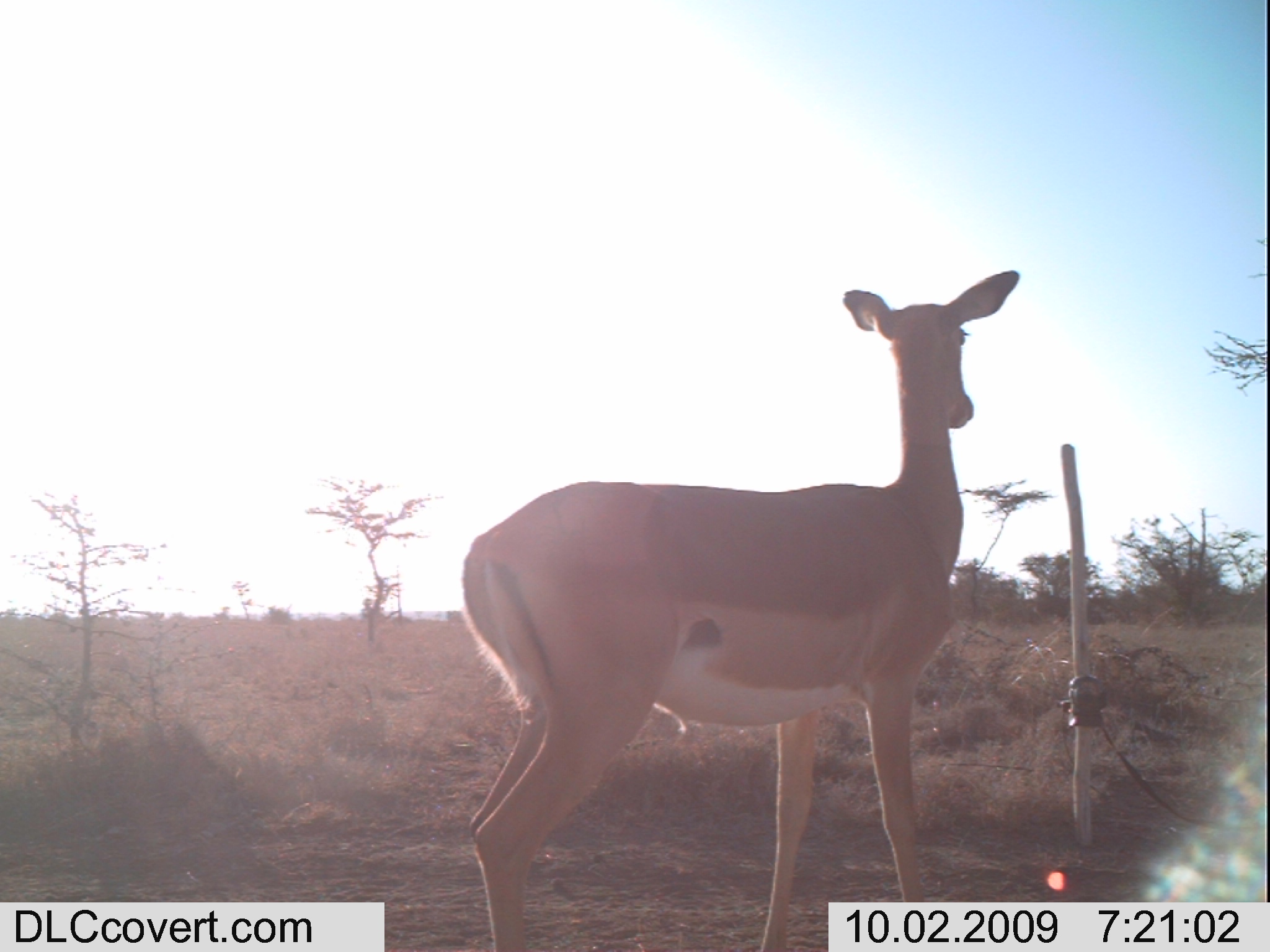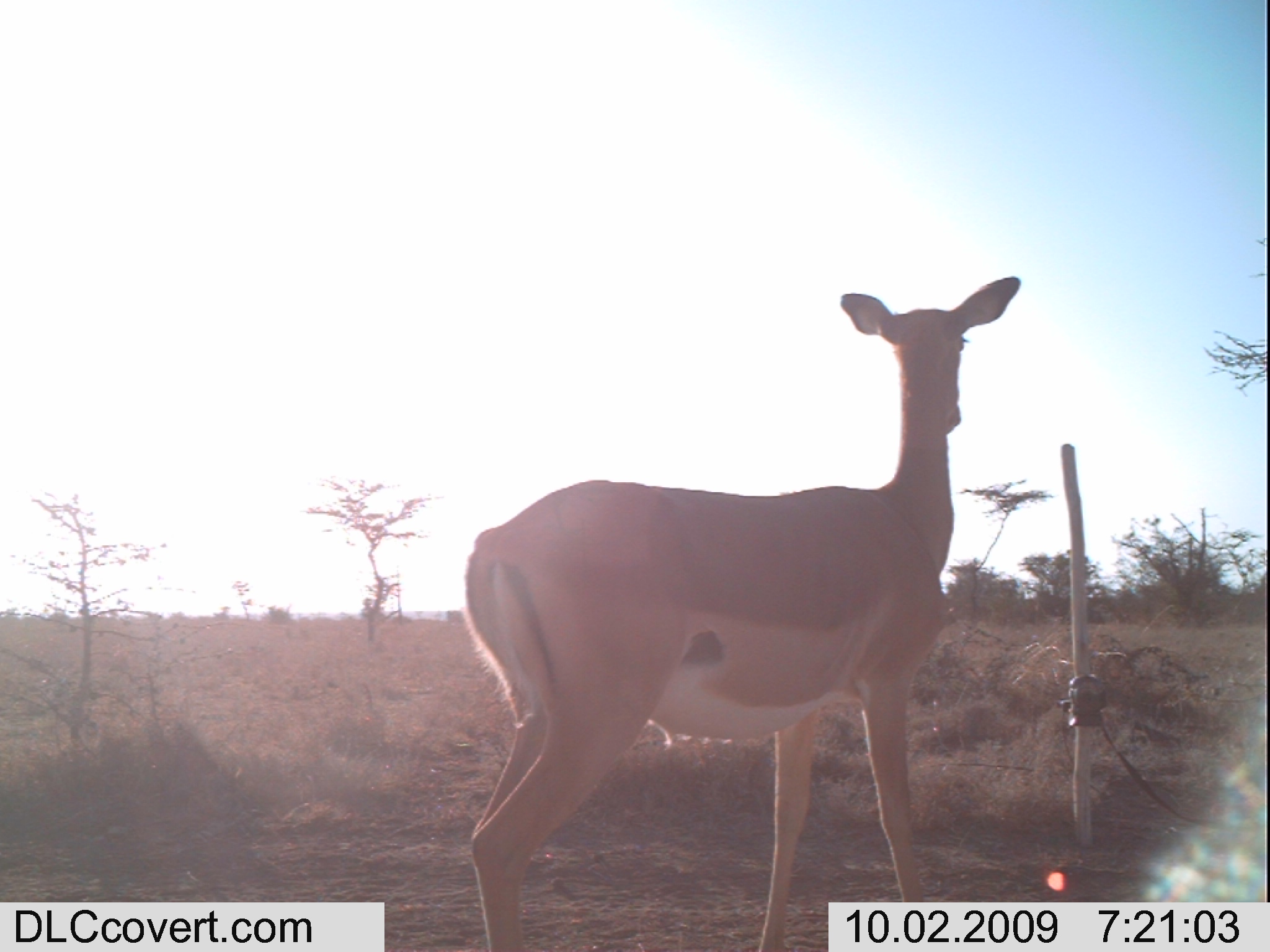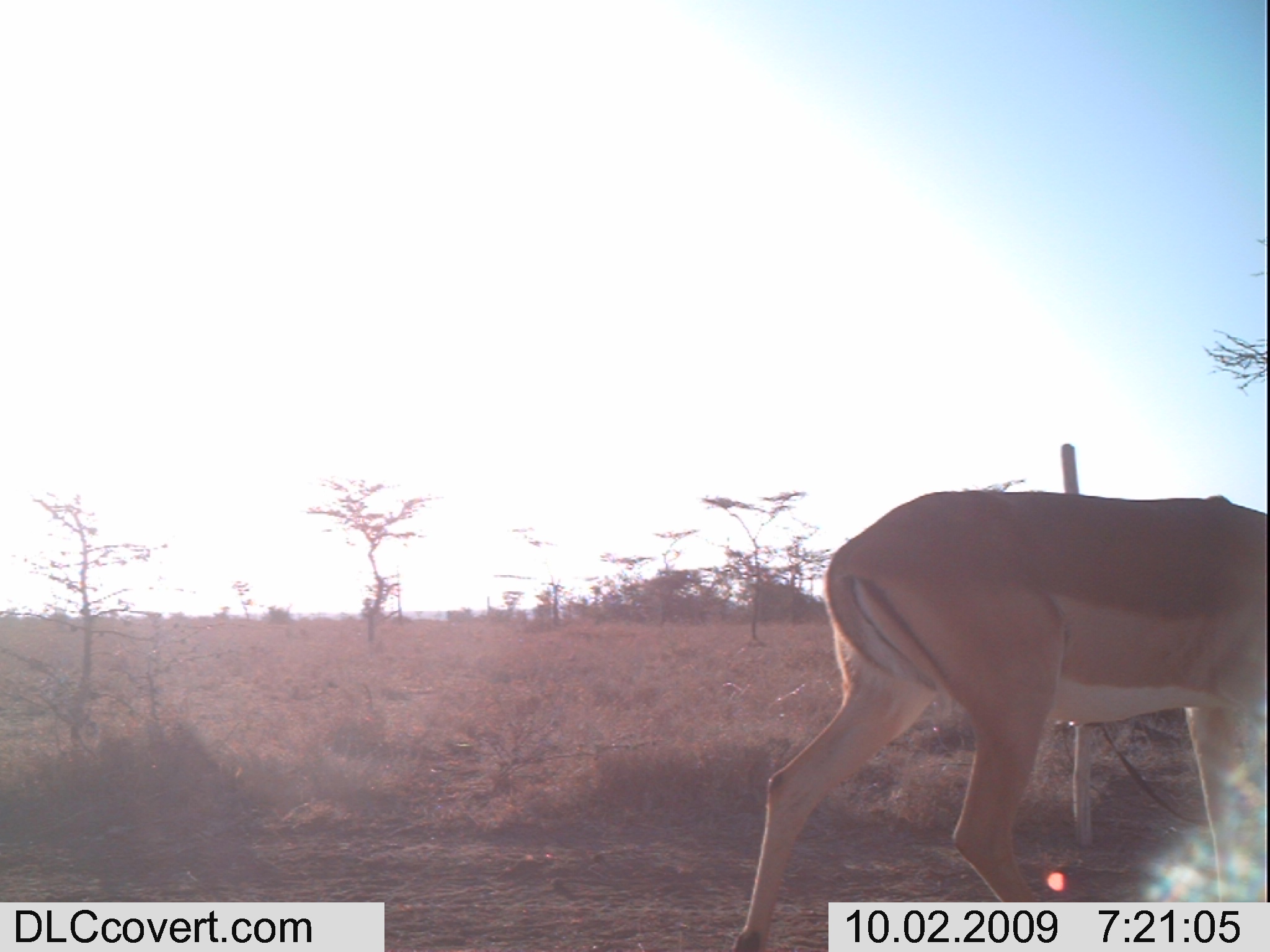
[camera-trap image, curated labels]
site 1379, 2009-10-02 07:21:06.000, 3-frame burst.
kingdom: Animalia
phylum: Chordata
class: Mammalia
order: Artiodactyla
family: Bovidae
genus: Aepyceros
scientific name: Aepyceros melampus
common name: impala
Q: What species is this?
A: Aepyceros melampus (impala).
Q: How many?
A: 1.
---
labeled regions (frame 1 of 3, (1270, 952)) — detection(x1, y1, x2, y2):
aepyceros melampus: detection(454, 266, 1024, 950)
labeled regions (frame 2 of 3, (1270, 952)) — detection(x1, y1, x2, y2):
aepyceros melampus: detection(454, 271, 1024, 950)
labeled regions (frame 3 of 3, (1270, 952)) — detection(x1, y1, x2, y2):
aepyceros melampus: detection(728, 485, 1270, 951)